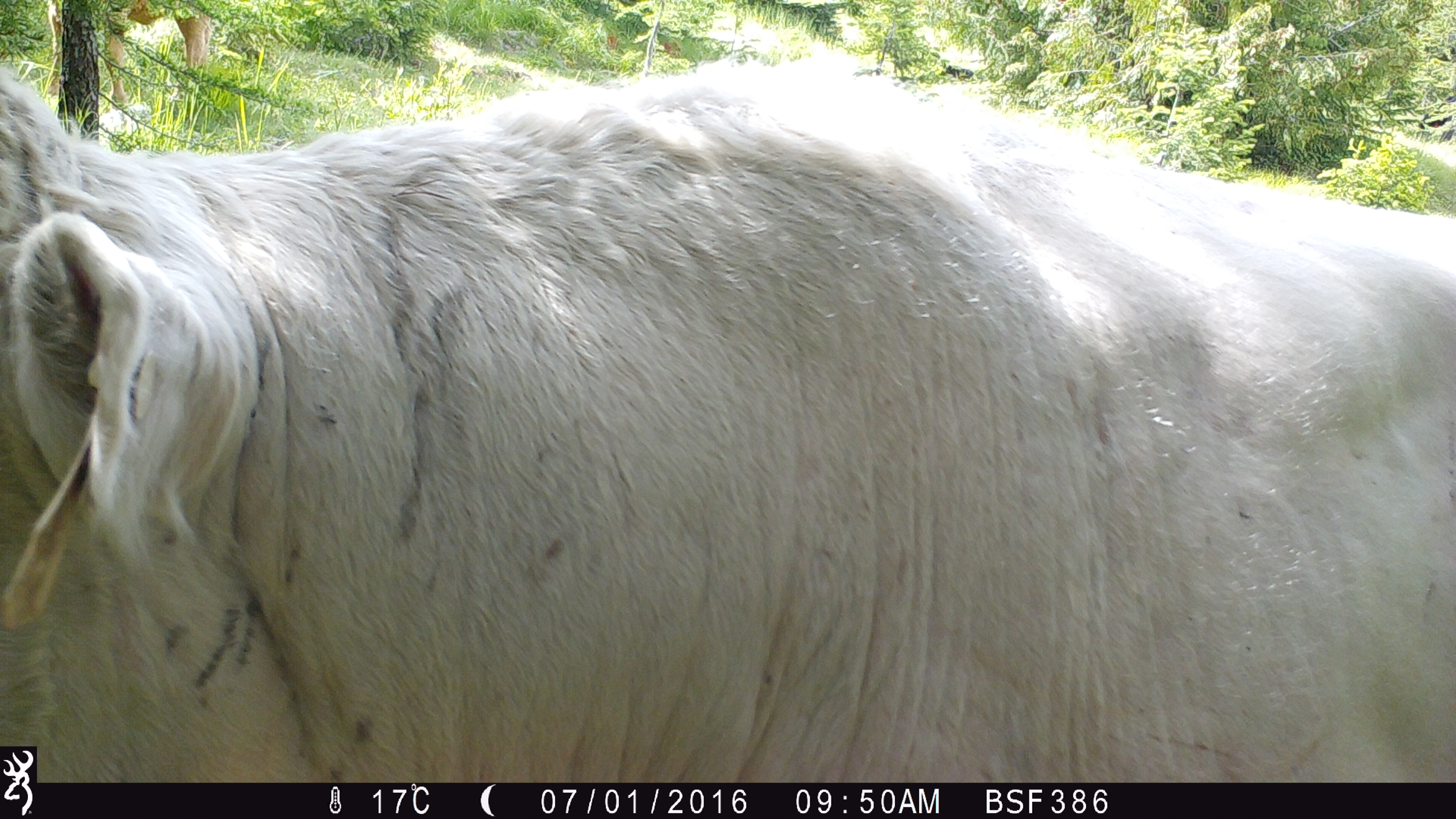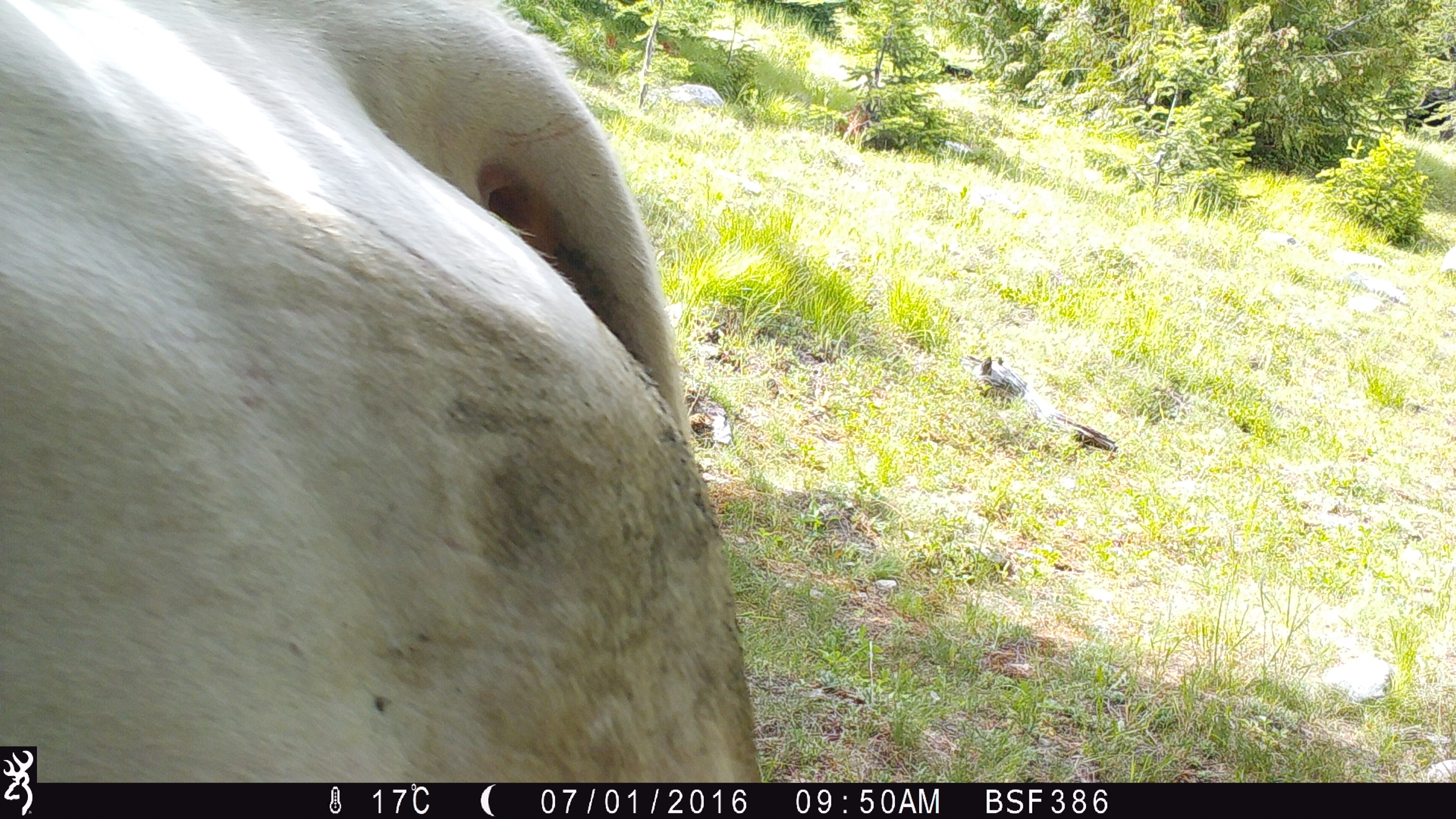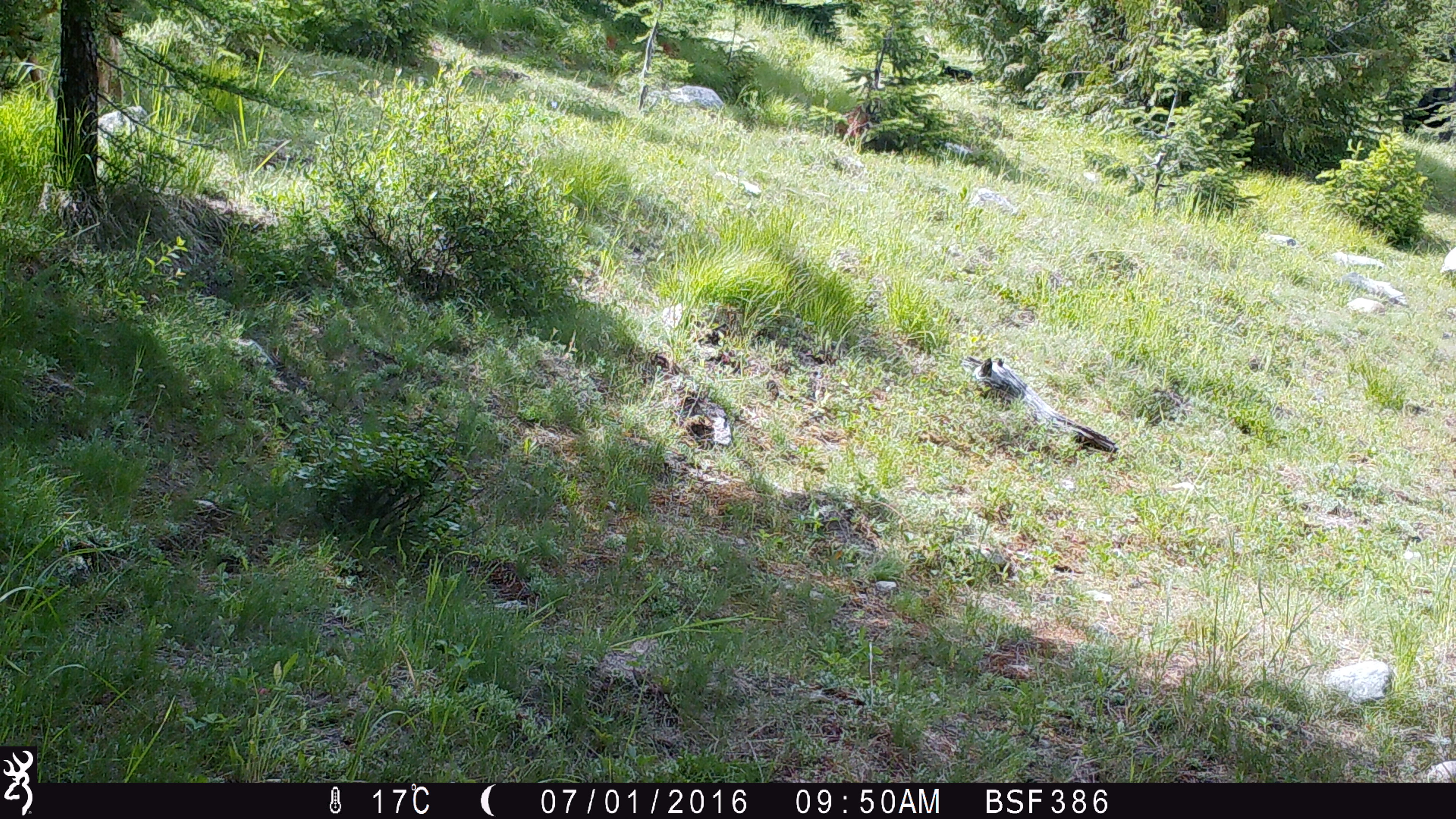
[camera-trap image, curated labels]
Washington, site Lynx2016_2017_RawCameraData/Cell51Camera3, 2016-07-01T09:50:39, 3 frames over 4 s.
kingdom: Animalia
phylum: Chordata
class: Mammalia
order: Artiodactyla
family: Bovidae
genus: Bos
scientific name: Bos taurus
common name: domestic cattle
Domestic cattle (Bos taurus). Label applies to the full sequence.